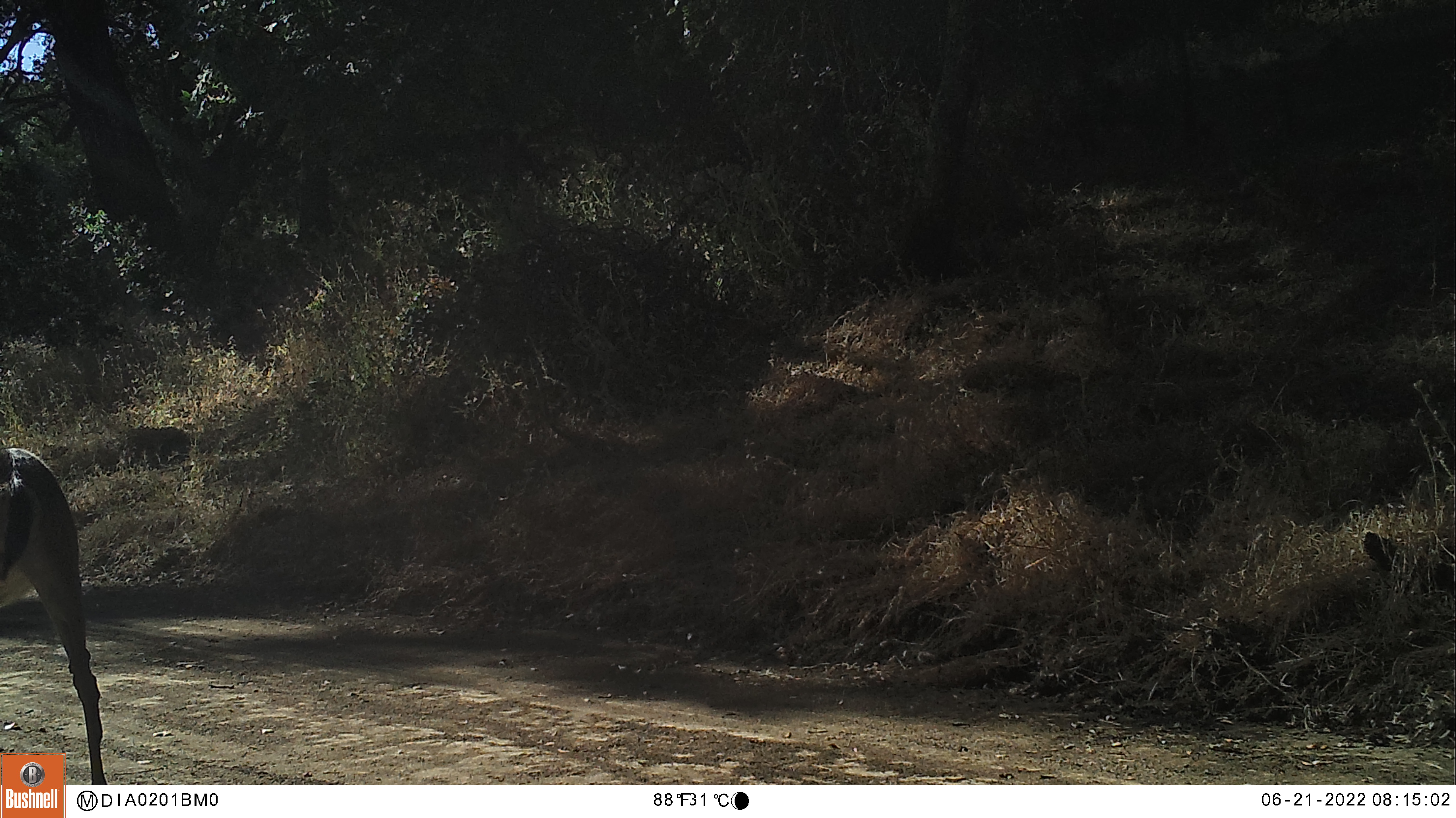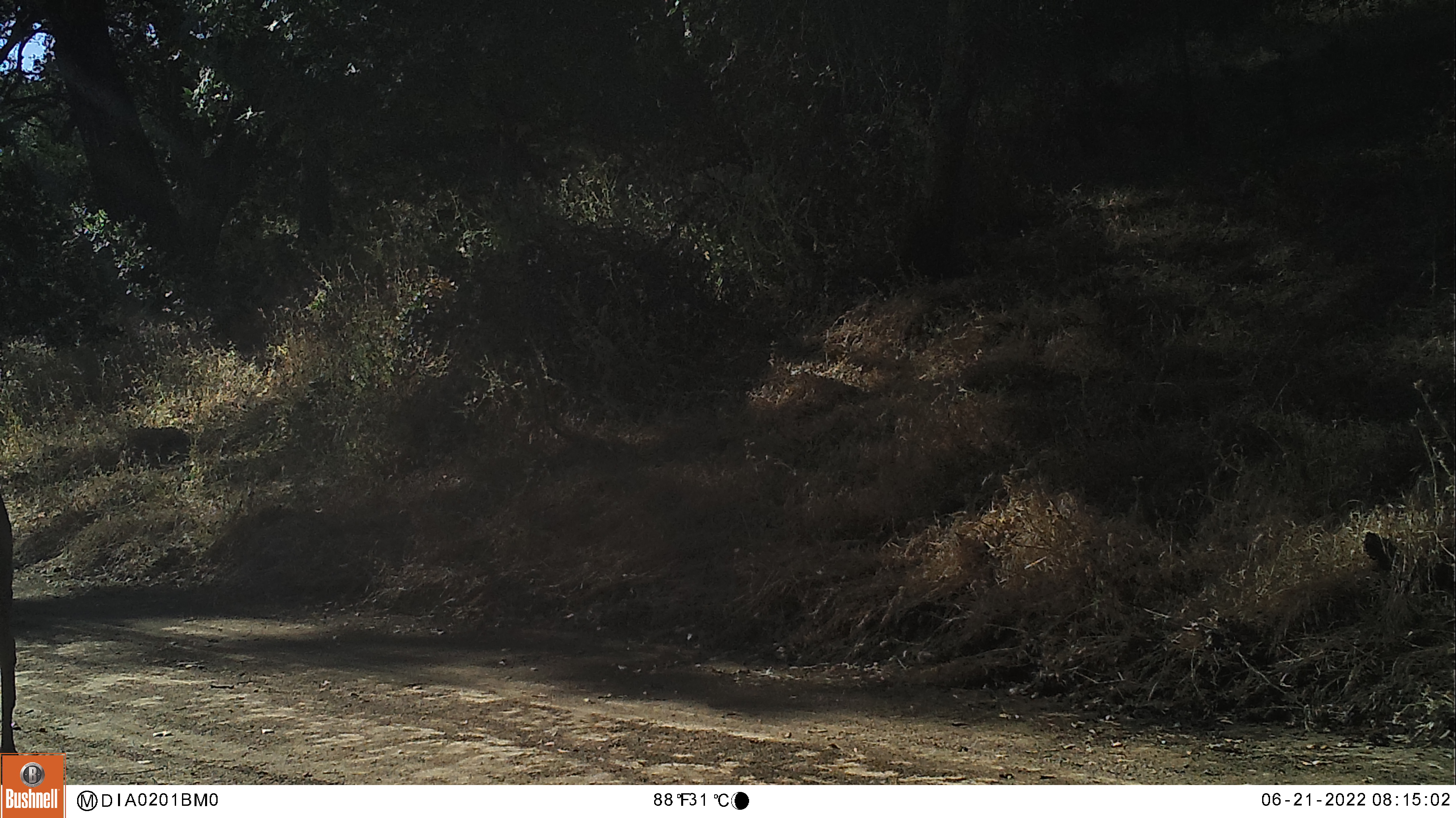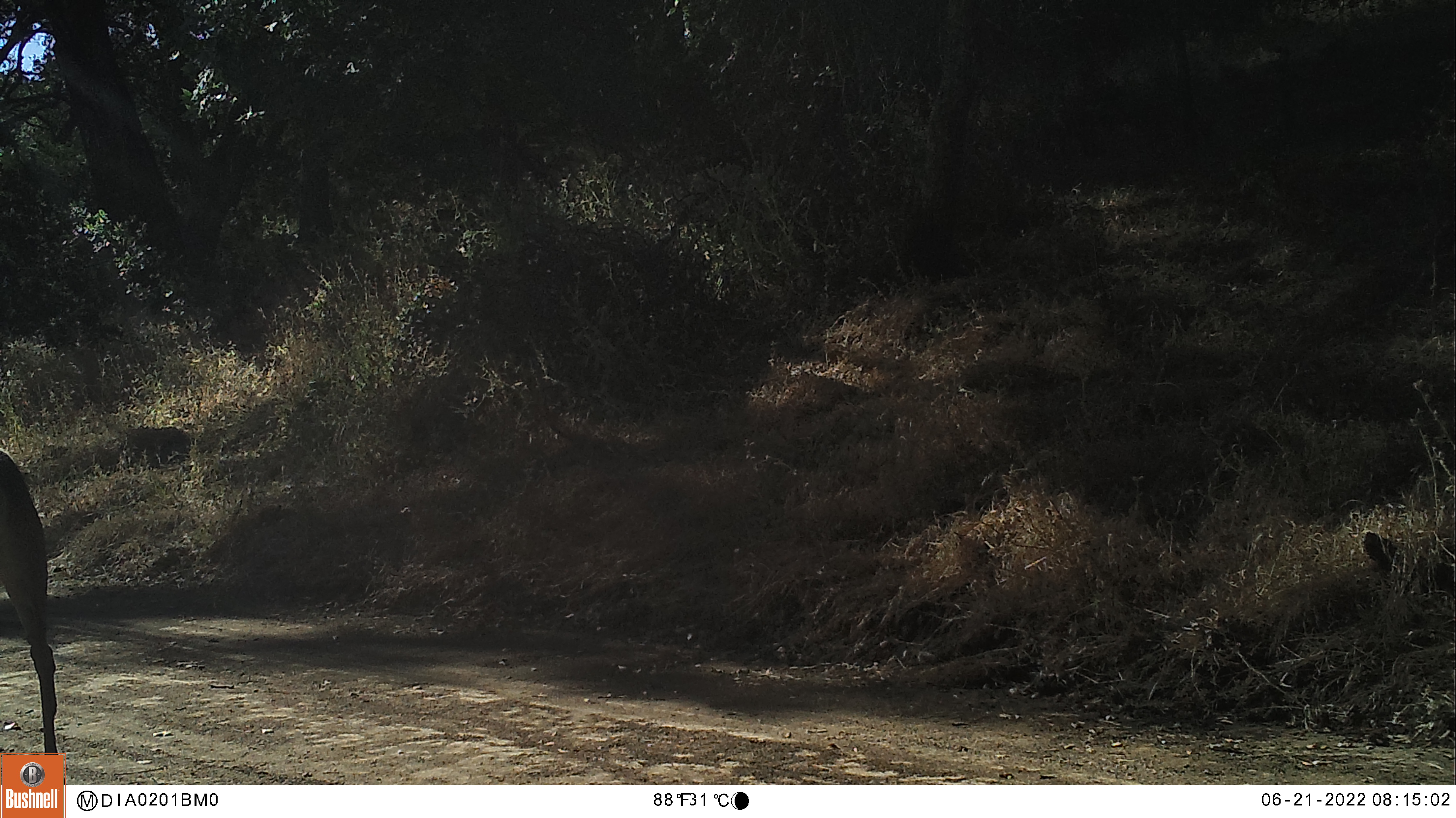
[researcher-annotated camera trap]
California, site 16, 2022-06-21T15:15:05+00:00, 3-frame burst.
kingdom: Animalia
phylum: Chordata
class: Mammalia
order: Artiodactyla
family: Cervidae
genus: Odocoileus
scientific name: Odocoileus hemionus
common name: mule deer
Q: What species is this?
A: Mule deer (Odocoileus hemionus).